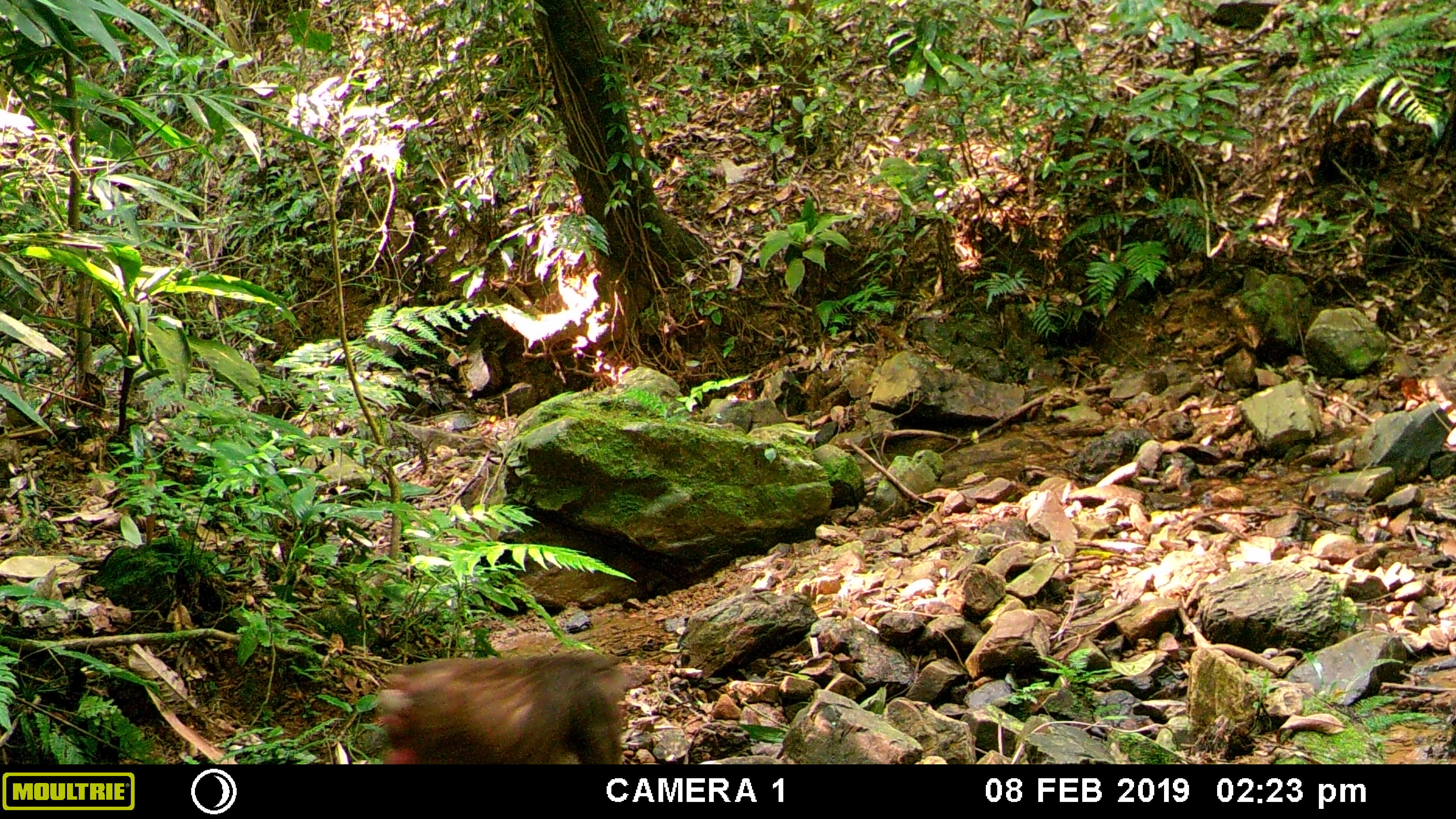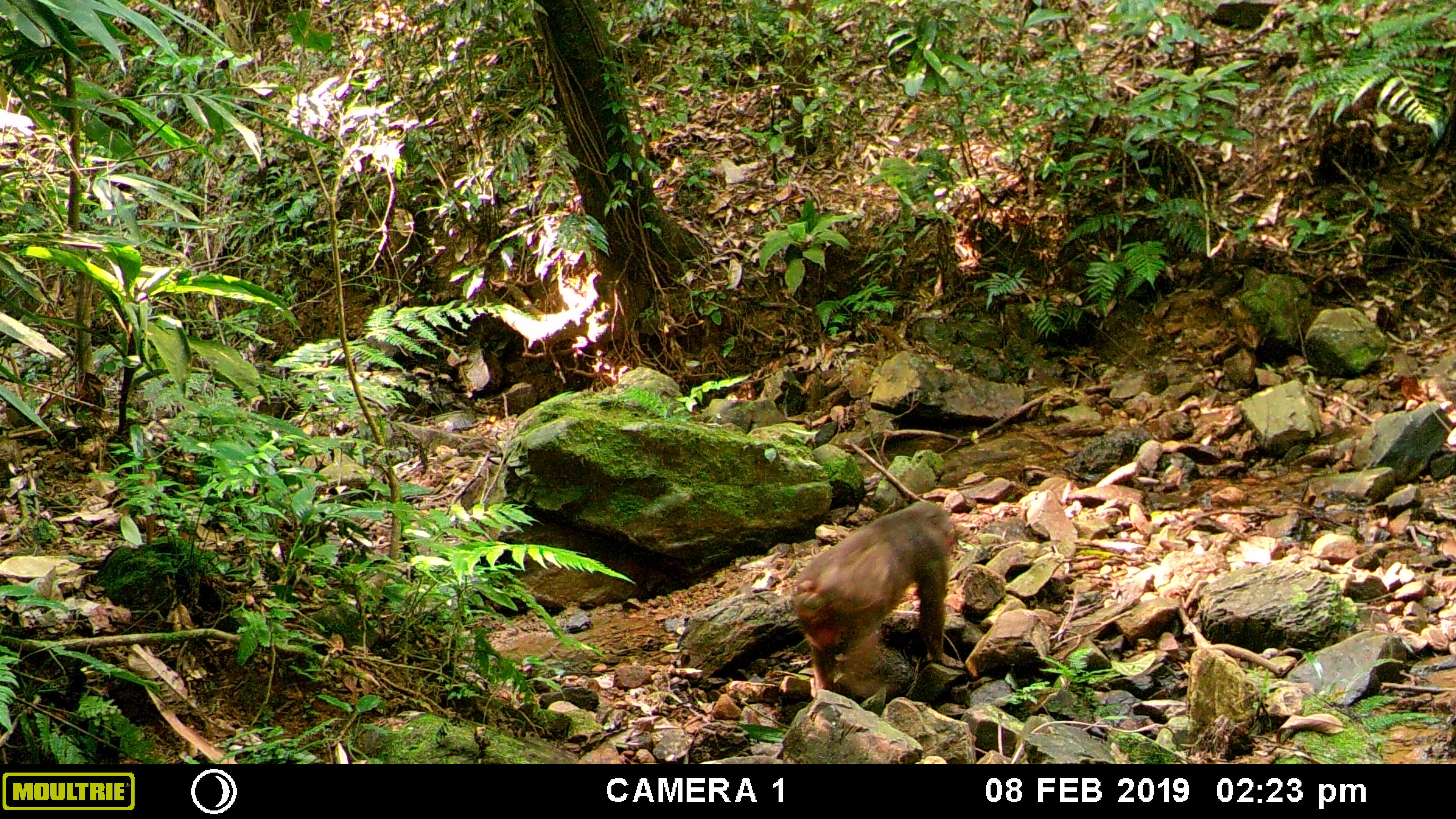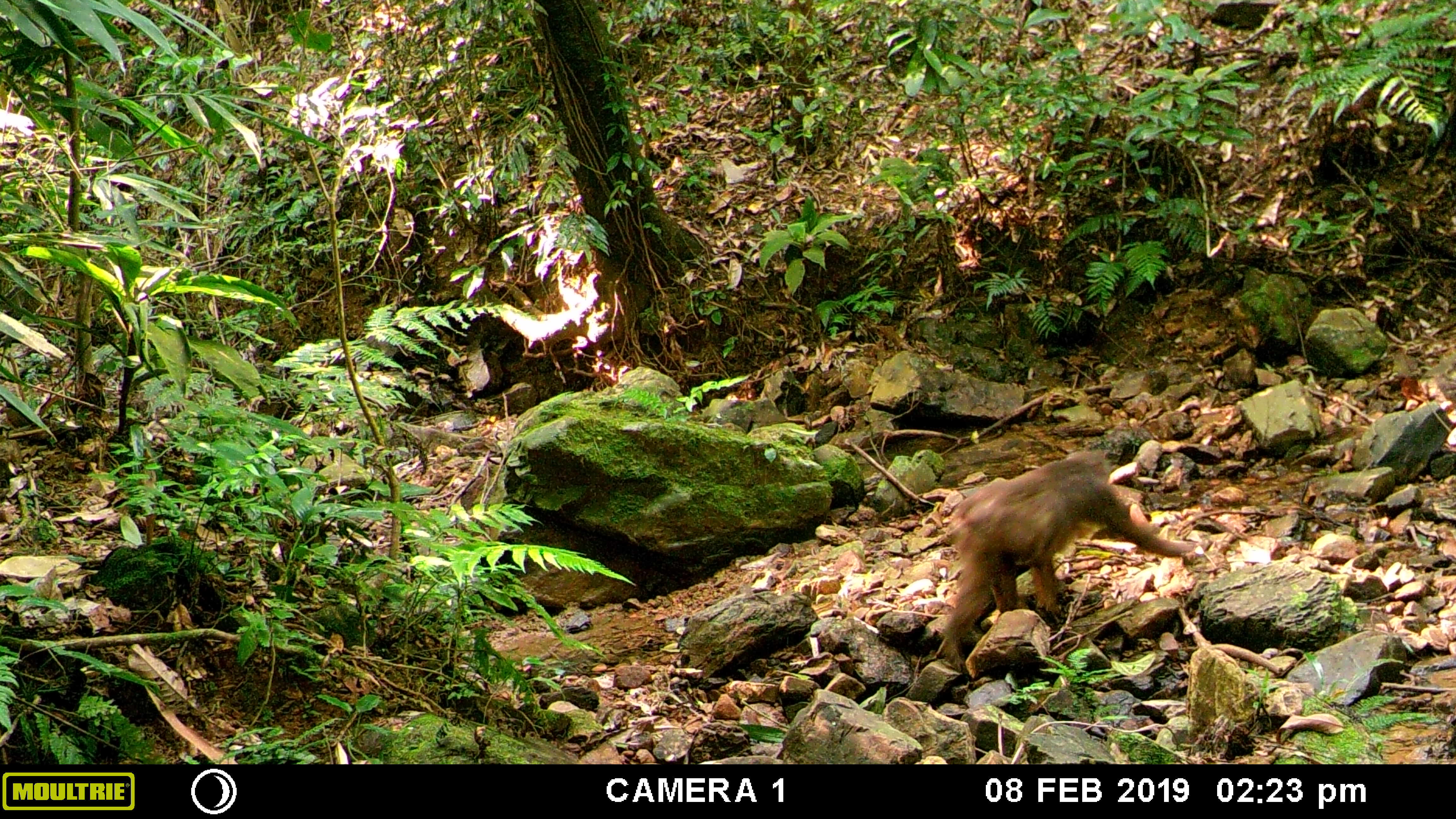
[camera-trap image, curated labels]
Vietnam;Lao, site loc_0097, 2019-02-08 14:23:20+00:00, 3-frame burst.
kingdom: Animalia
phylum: Chordata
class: Mammalia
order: Primates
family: Cercopithecidae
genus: Macaca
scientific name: Macaca arctoides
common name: stump-tailed macaque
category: stump tailed macaque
Stump tailed macaque (stump-tailed macaque) (Macaca arctoides). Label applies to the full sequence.